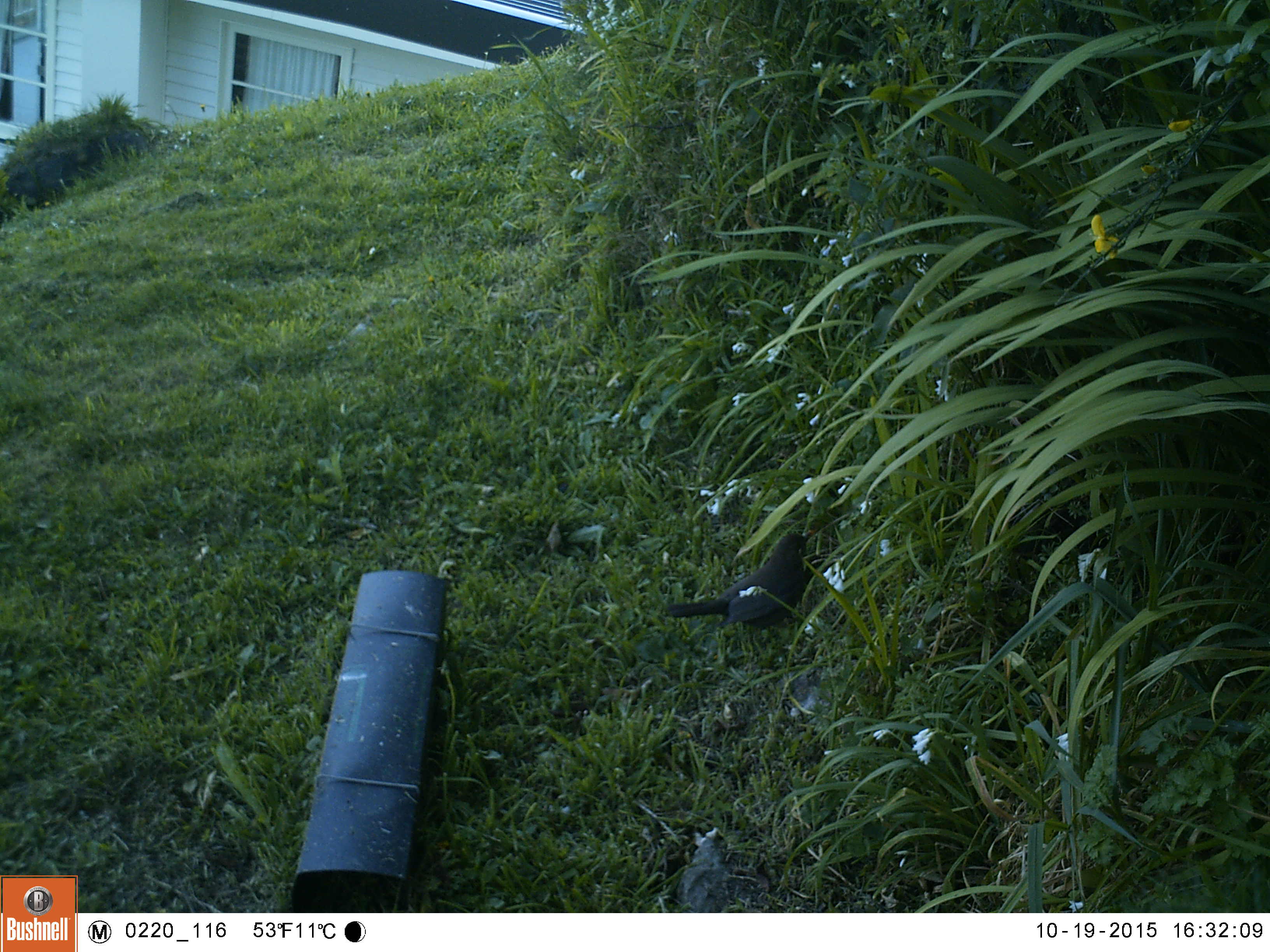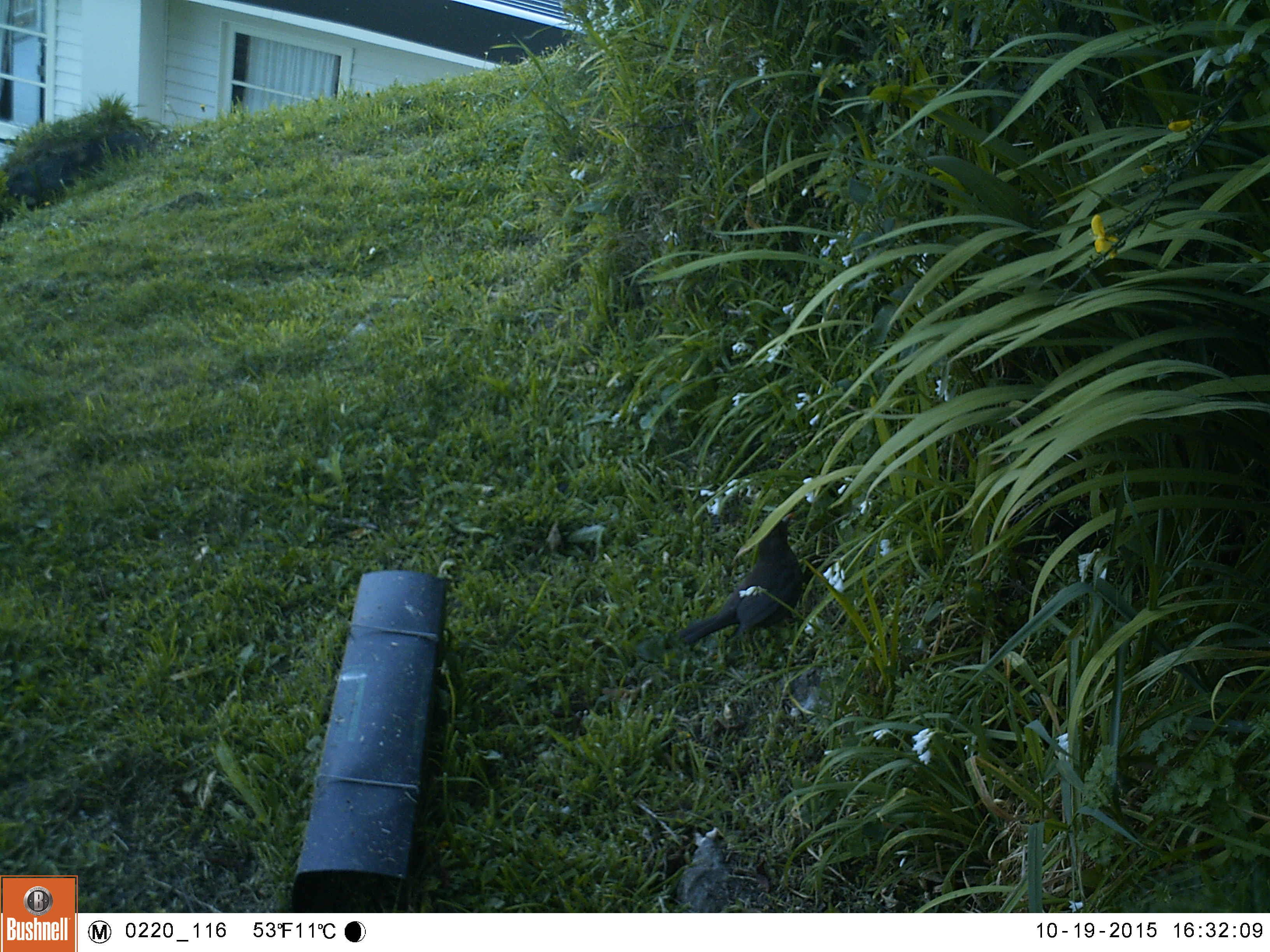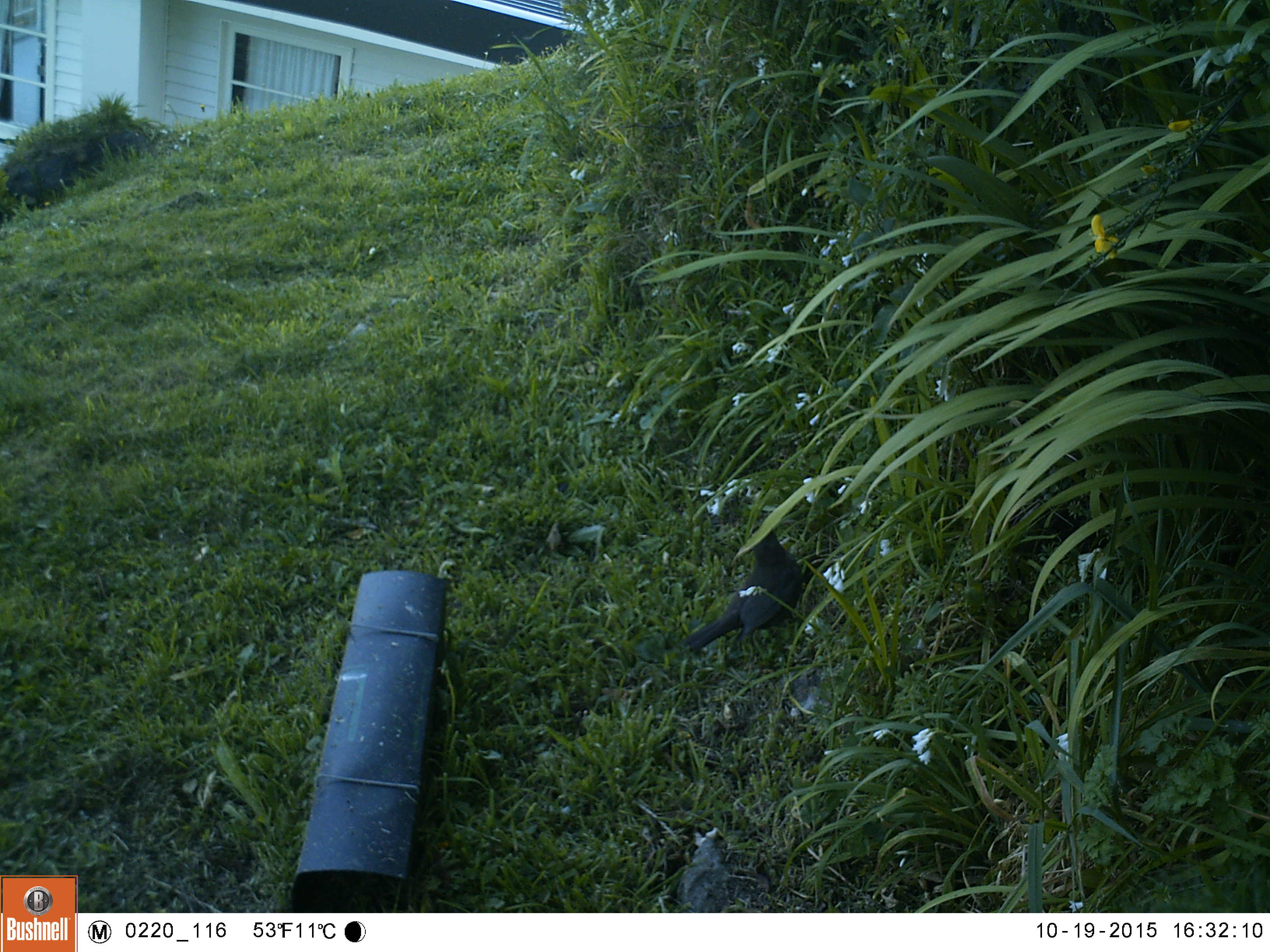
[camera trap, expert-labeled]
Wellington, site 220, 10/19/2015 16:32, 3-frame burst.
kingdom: Animalia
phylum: Chordata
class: Aves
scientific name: Aves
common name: bird